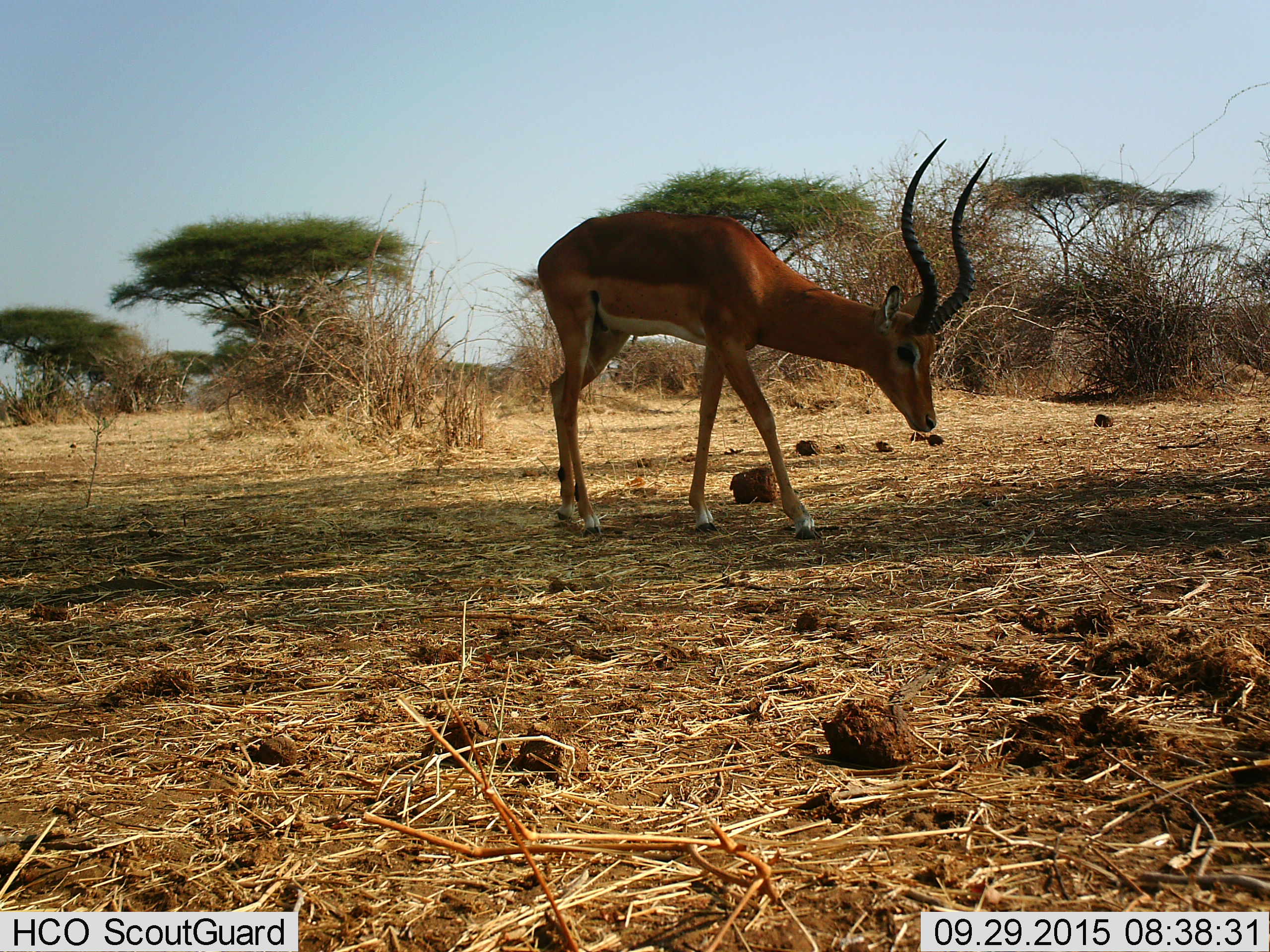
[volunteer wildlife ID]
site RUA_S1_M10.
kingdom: Animalia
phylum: Chordata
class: Mammalia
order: Artiodactyla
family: Bovidae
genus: Aepyceros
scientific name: Aepyceros melampus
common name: impala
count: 1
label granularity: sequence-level